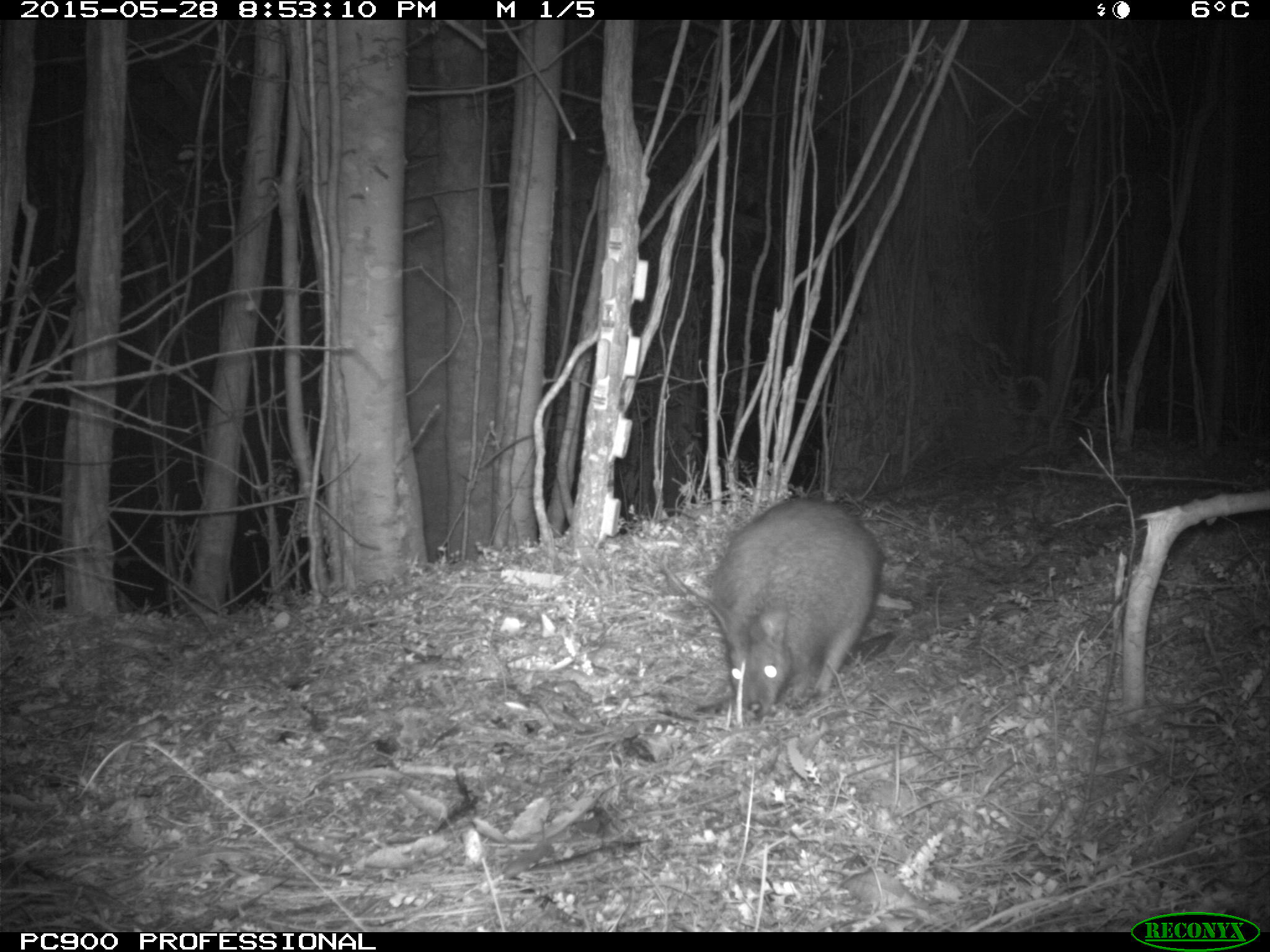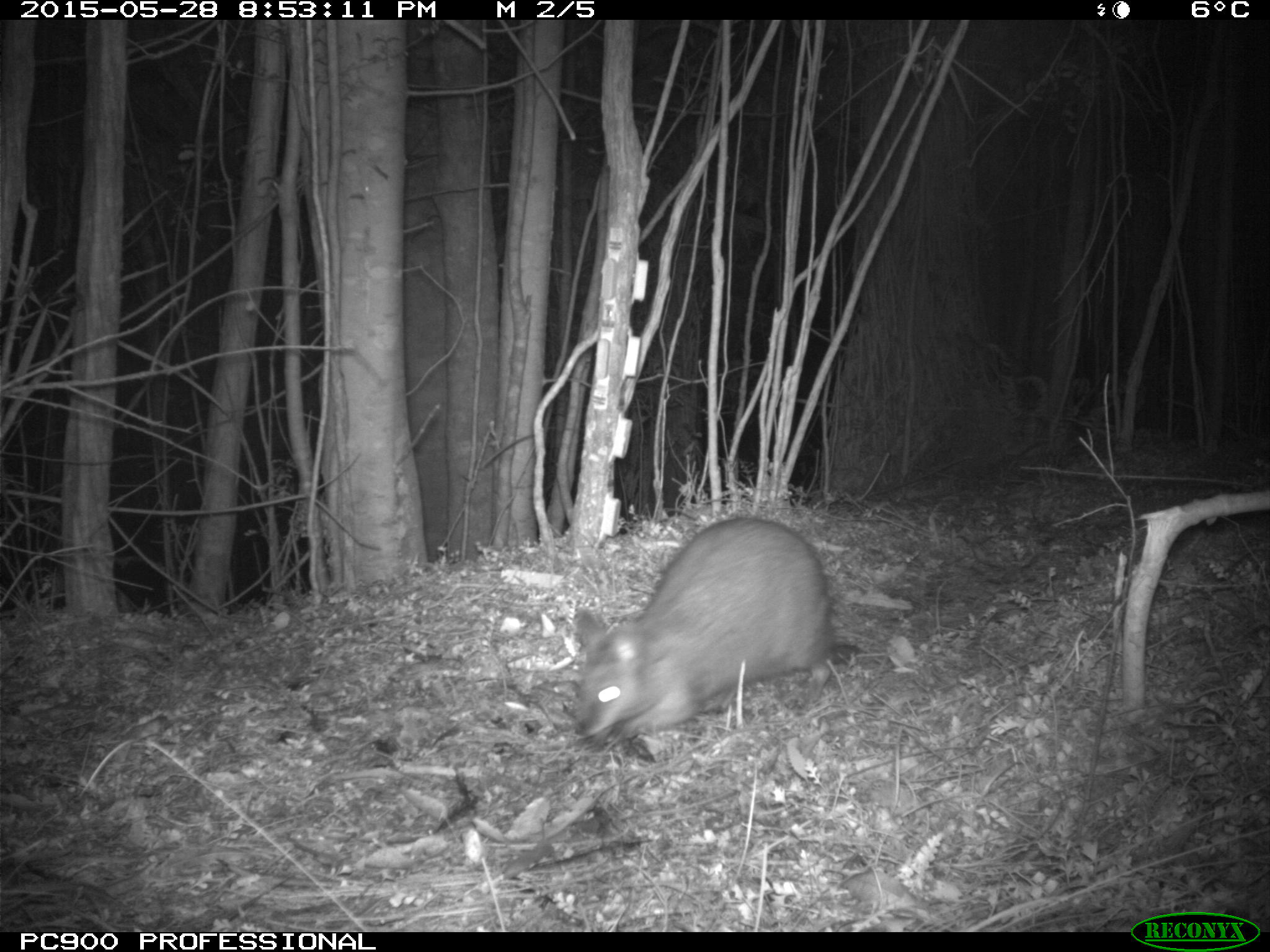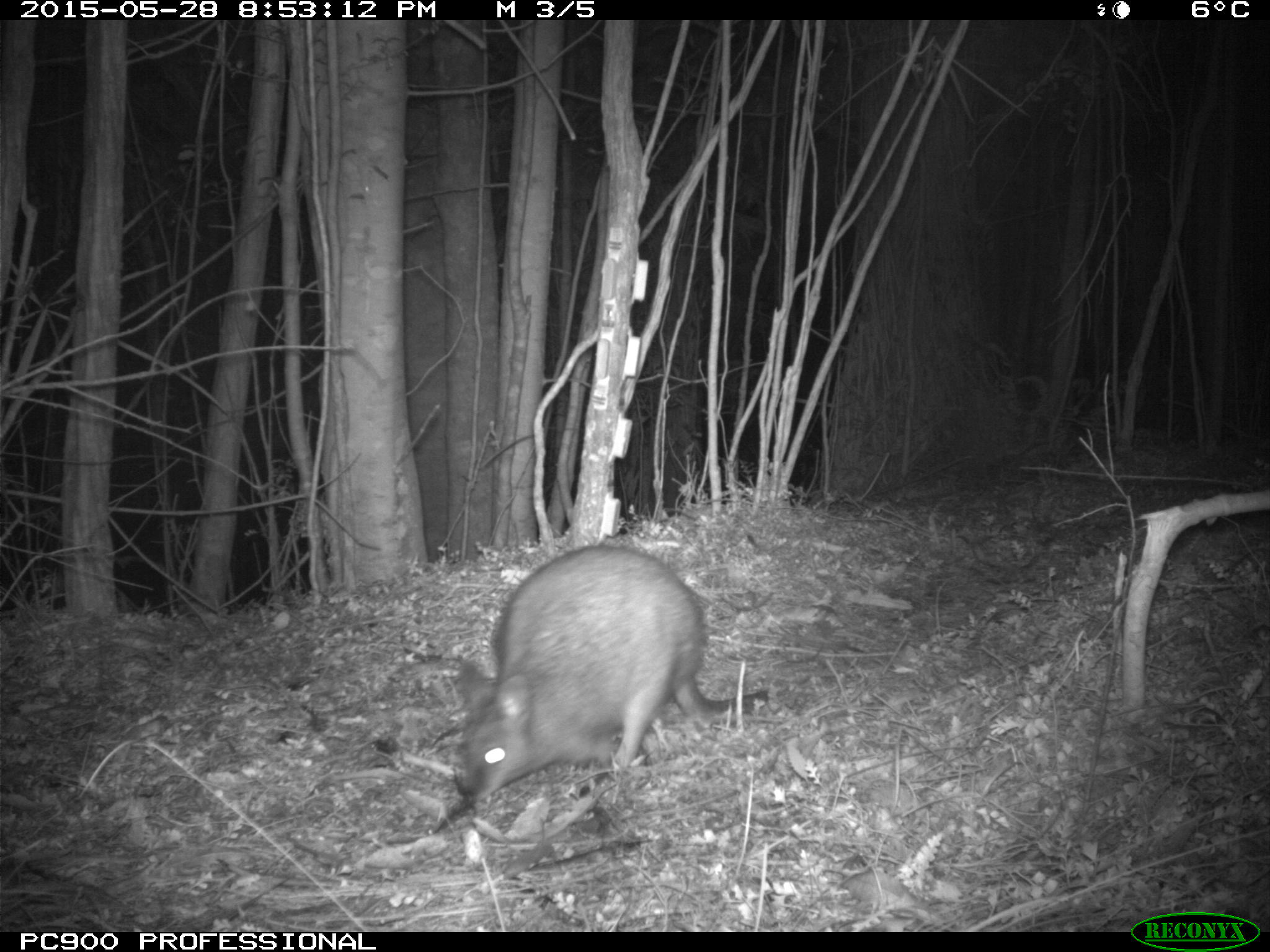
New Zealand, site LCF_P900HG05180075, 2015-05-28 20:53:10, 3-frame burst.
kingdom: Animalia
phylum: Chordata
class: Mammalia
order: Diprotodontia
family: Macropodidae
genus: Notamacropus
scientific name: Notamacropus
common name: wallaby